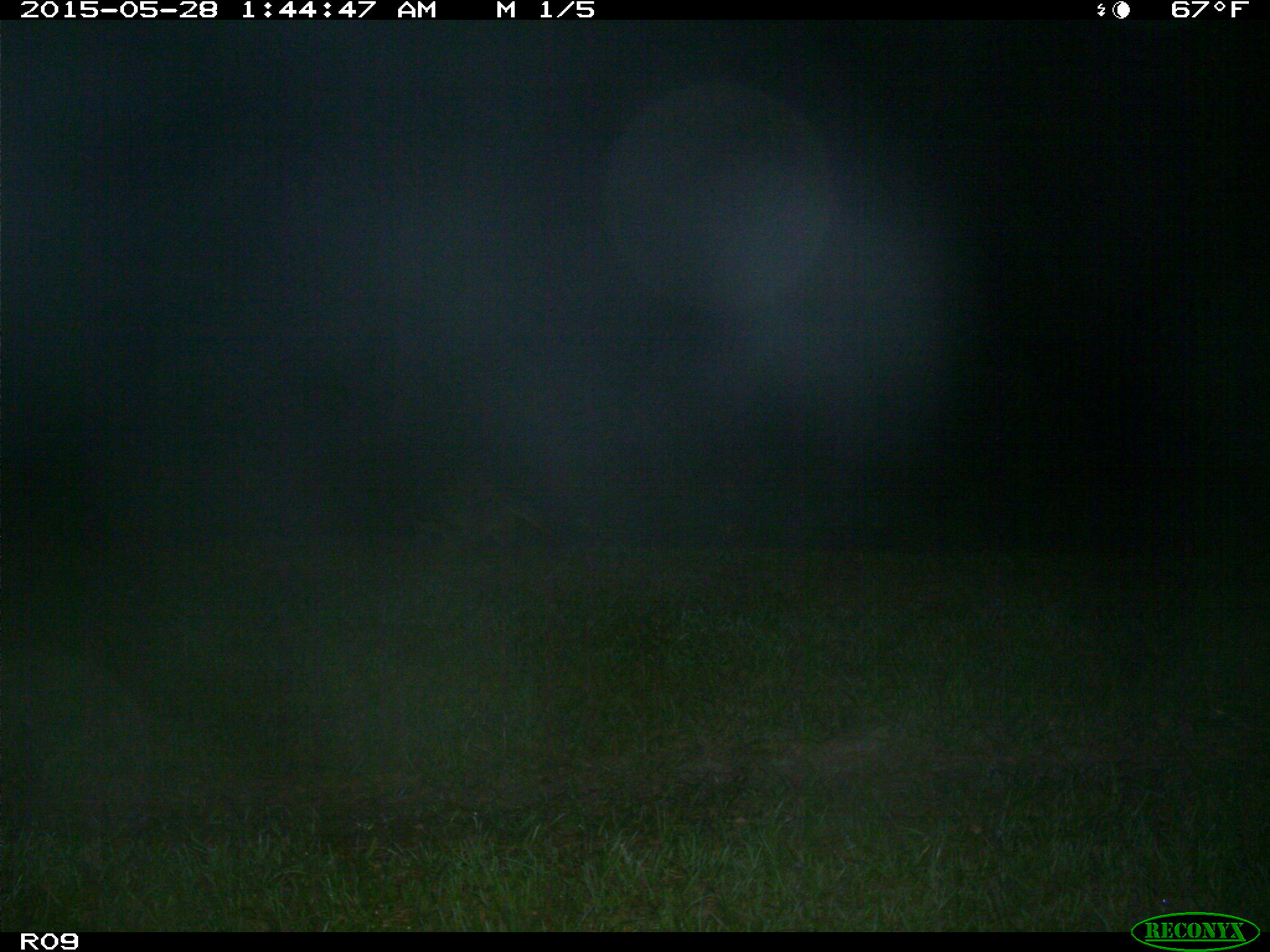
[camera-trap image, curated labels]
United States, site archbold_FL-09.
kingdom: Animalia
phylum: Chordata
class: Mammalia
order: Carnivora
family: Procyonidae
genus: Procyon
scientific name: Procyon lotor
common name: common raccoon